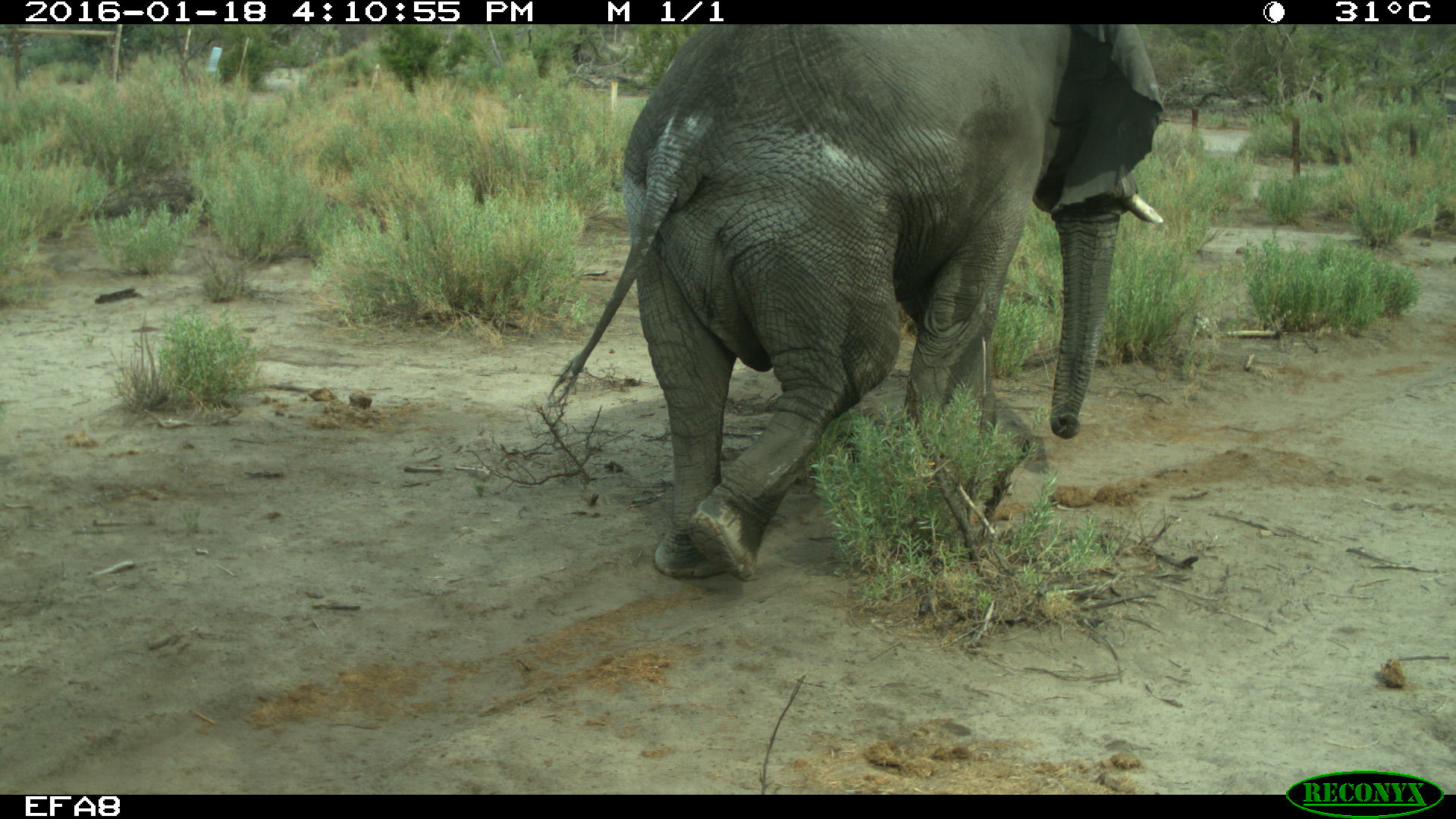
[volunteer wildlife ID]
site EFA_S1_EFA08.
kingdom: Animalia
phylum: Chordata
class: Mammalia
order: Proboscidea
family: Elephantidae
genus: Loxodonta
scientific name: Loxodonta africana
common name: african bush elephant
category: elephant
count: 1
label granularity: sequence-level